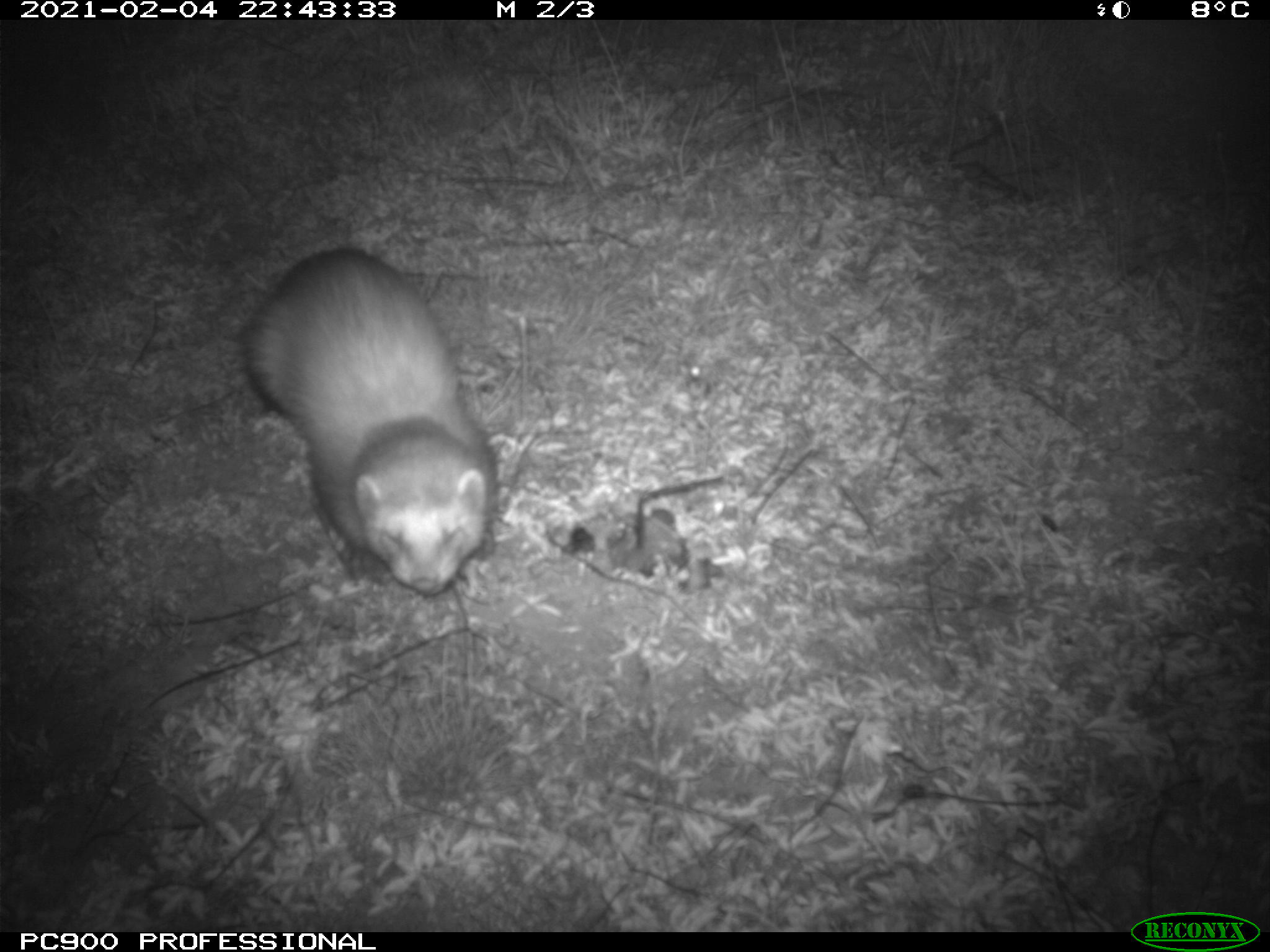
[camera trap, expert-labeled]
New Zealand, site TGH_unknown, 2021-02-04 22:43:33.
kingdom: Animalia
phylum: Chordata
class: Mammalia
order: Carnivora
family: Mustelidae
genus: Mustela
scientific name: Mustela furo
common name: ferret